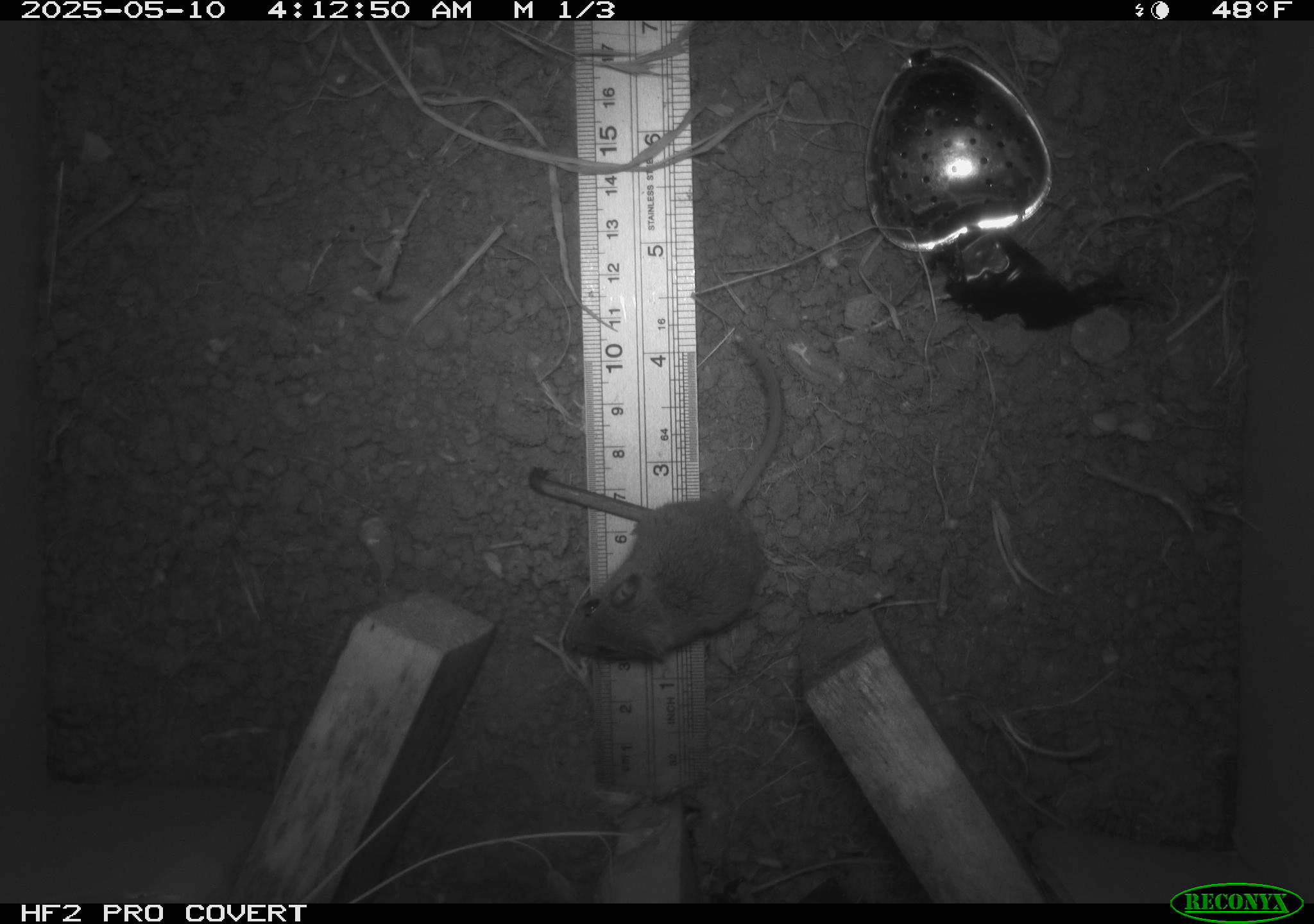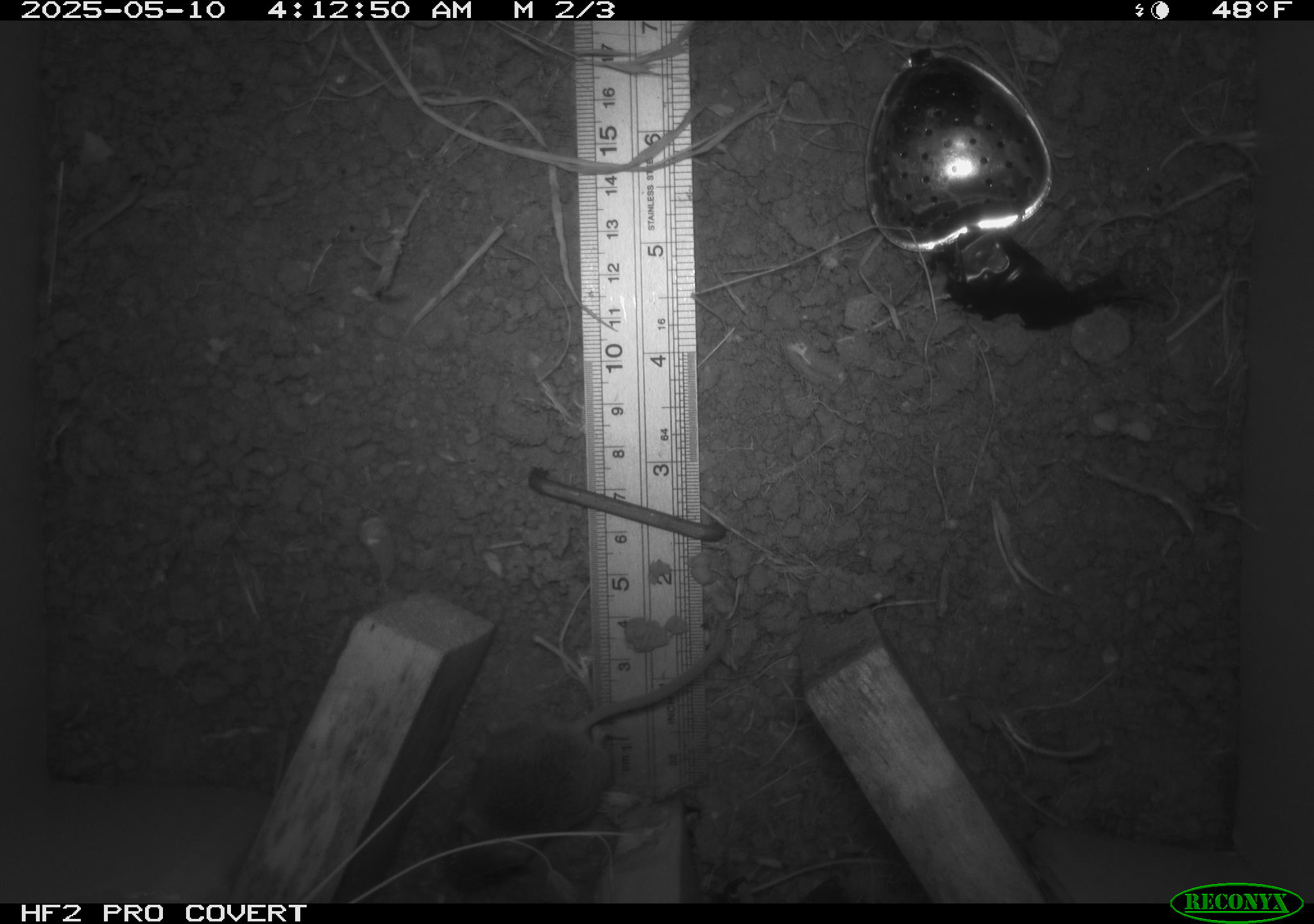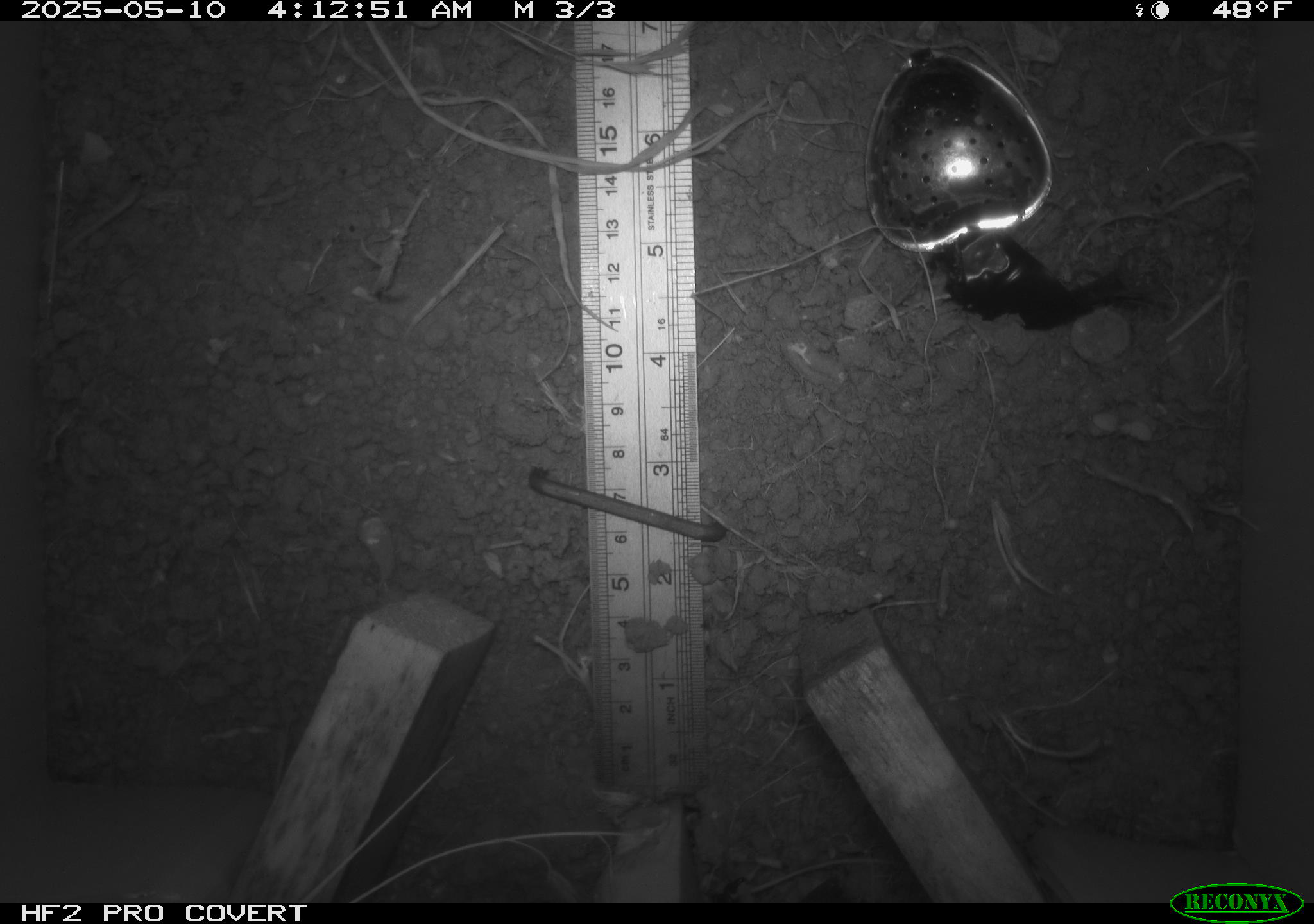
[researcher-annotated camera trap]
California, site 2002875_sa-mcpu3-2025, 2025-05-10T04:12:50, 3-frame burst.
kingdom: Animalia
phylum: Chordata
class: Mammalia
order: Rodentia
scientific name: Rodentia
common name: mouse species